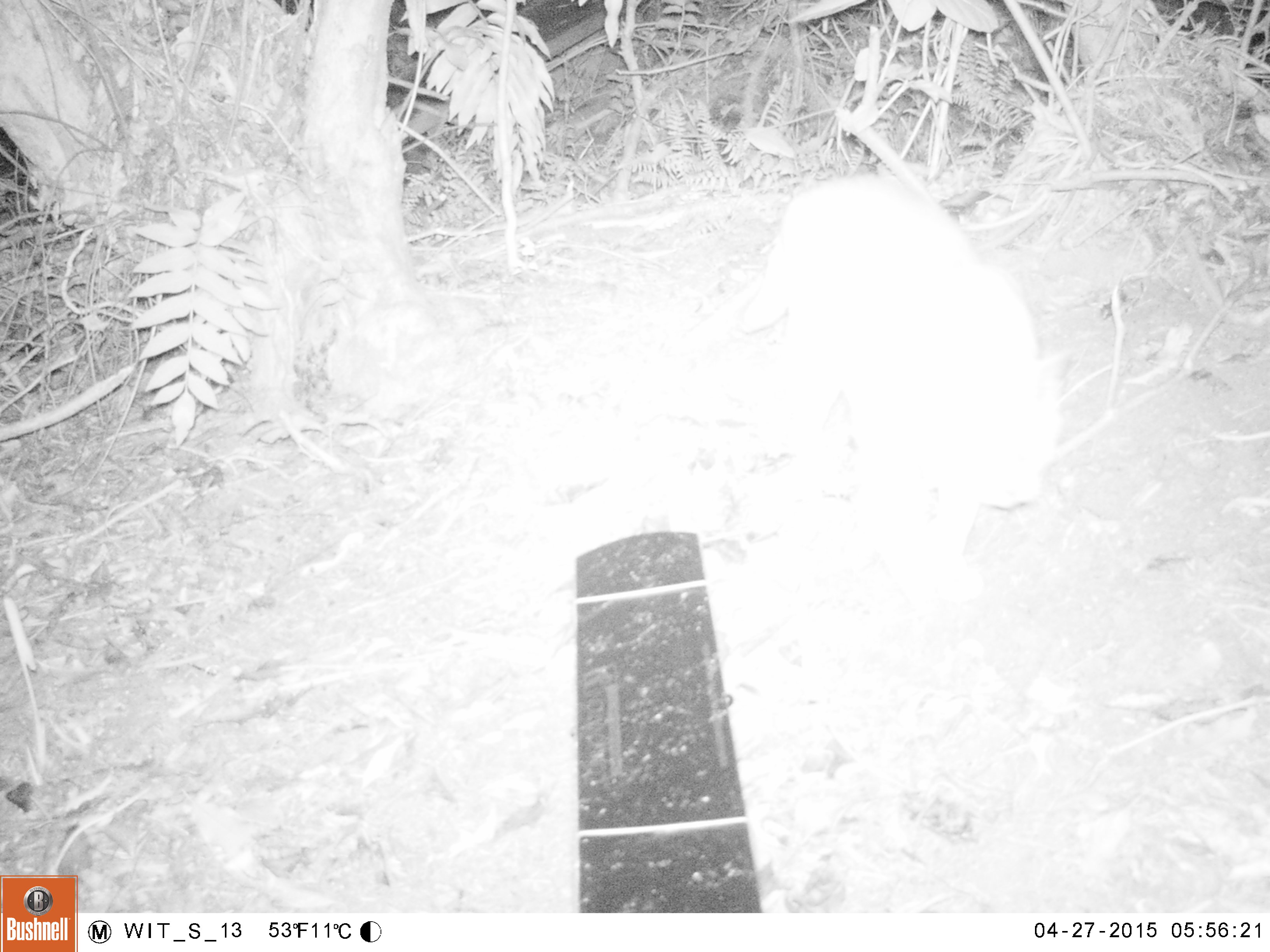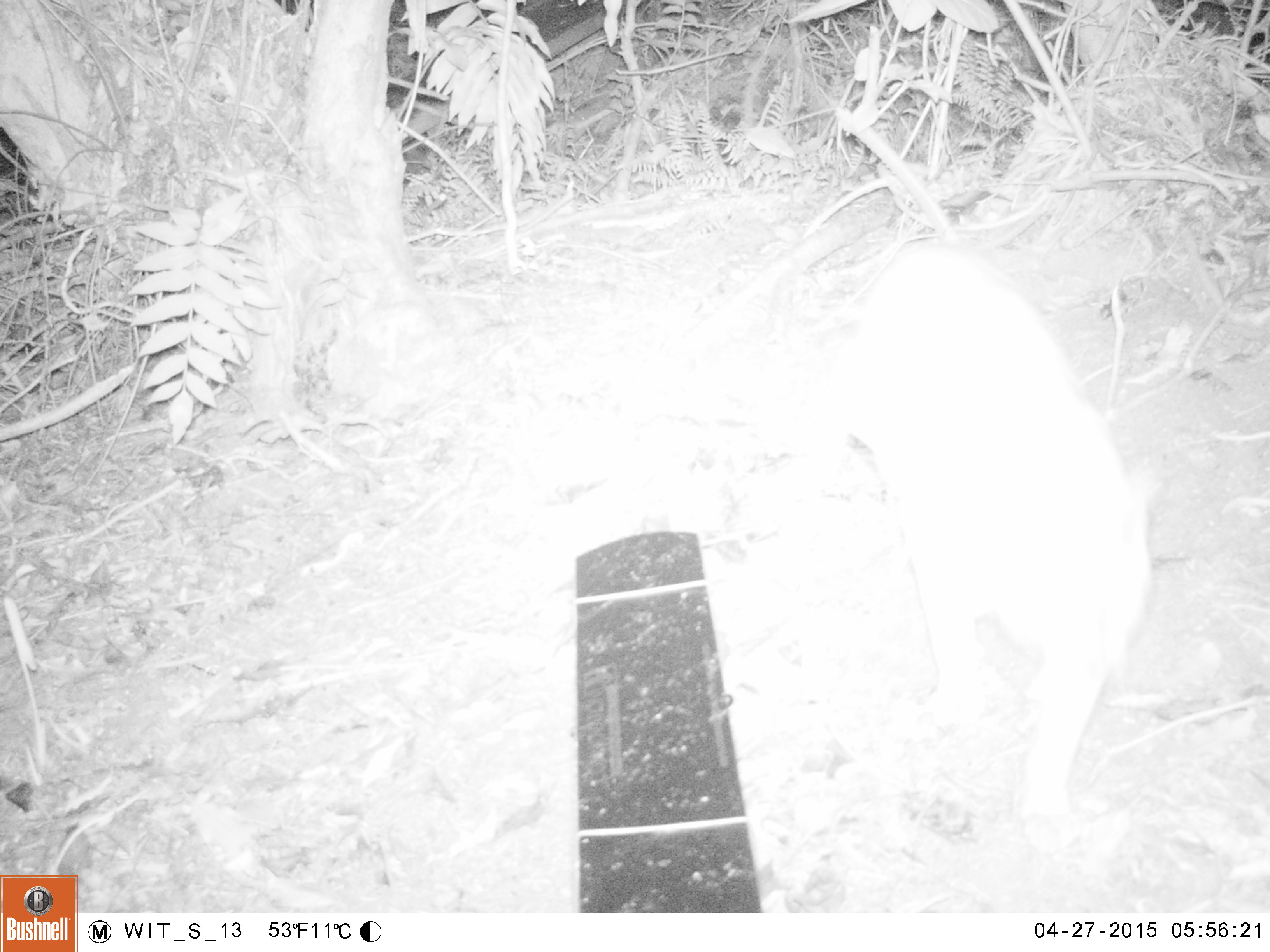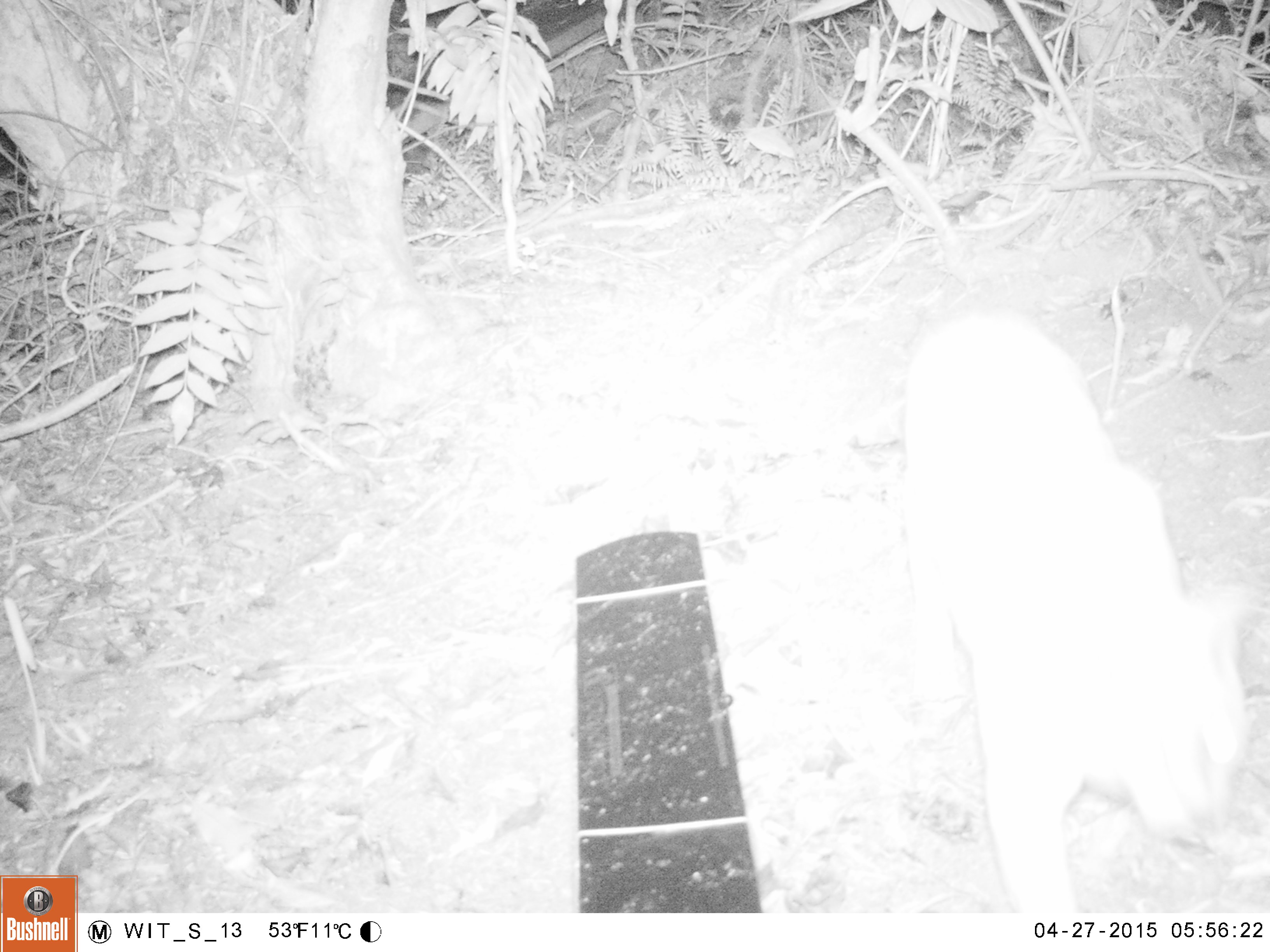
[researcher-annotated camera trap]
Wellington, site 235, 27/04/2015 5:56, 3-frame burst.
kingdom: Animalia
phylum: Chordata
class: Mammalia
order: Carnivora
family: Felidae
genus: Felis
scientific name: Felis catus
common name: cat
Cat (Felis catus).